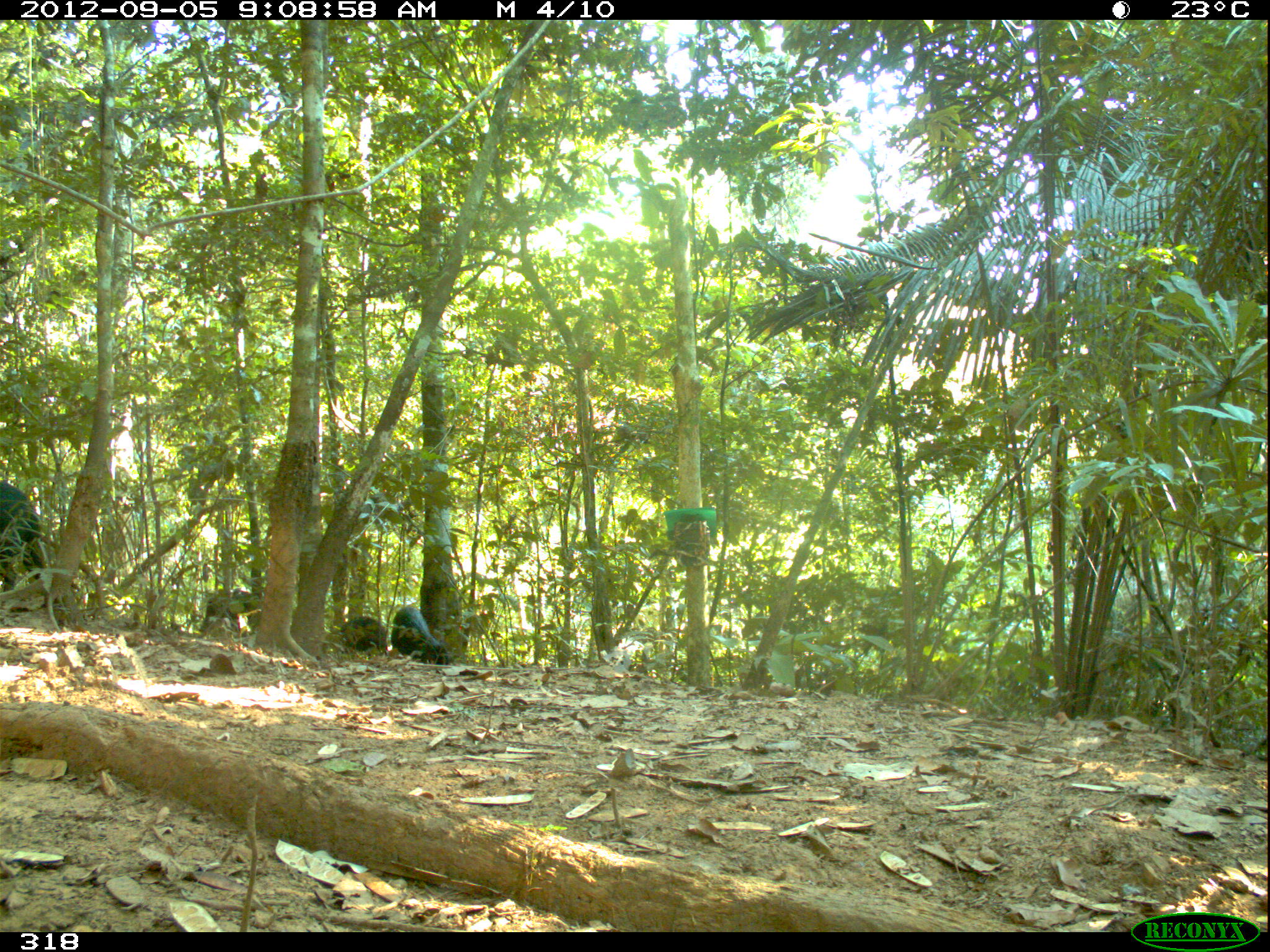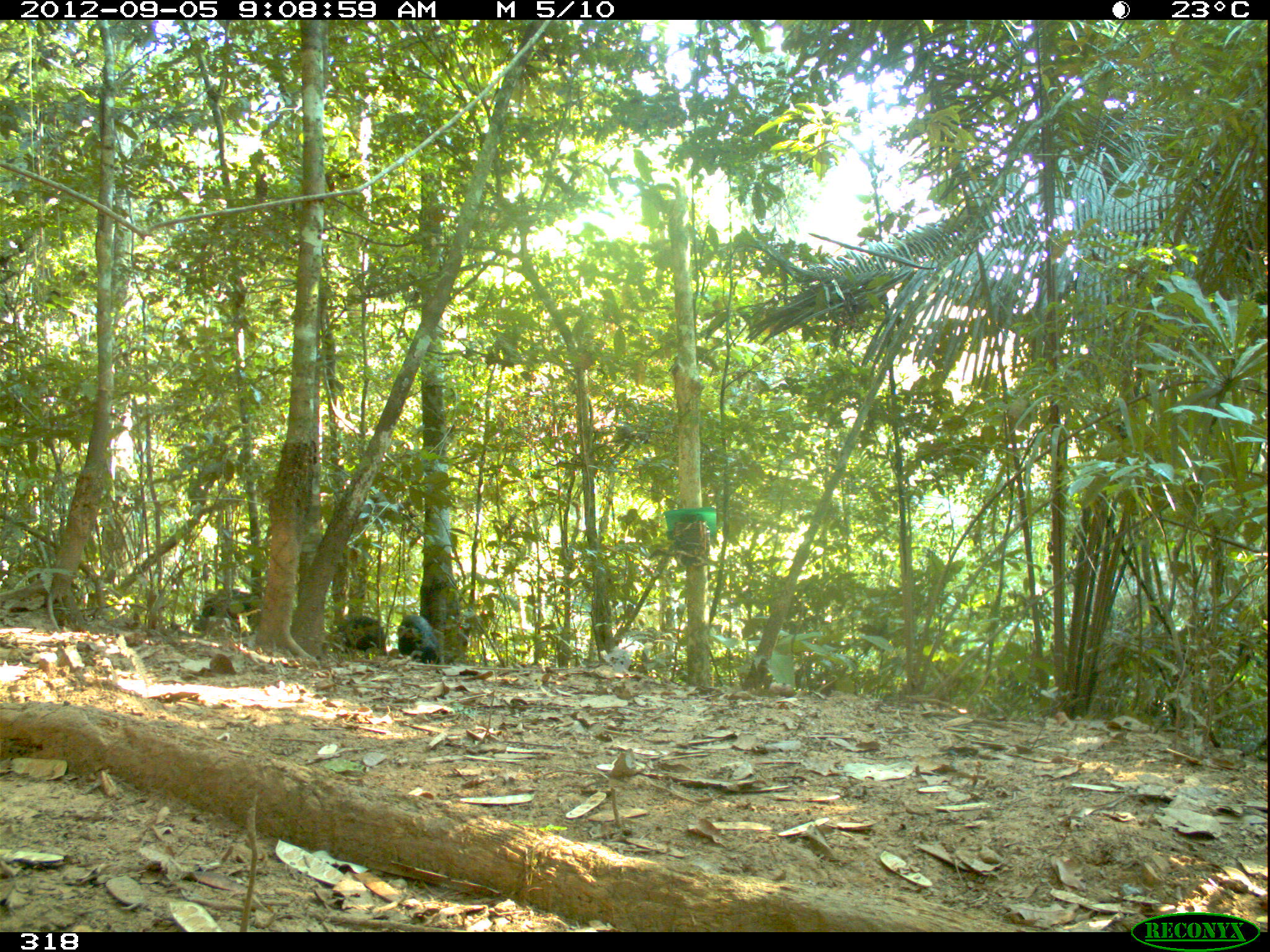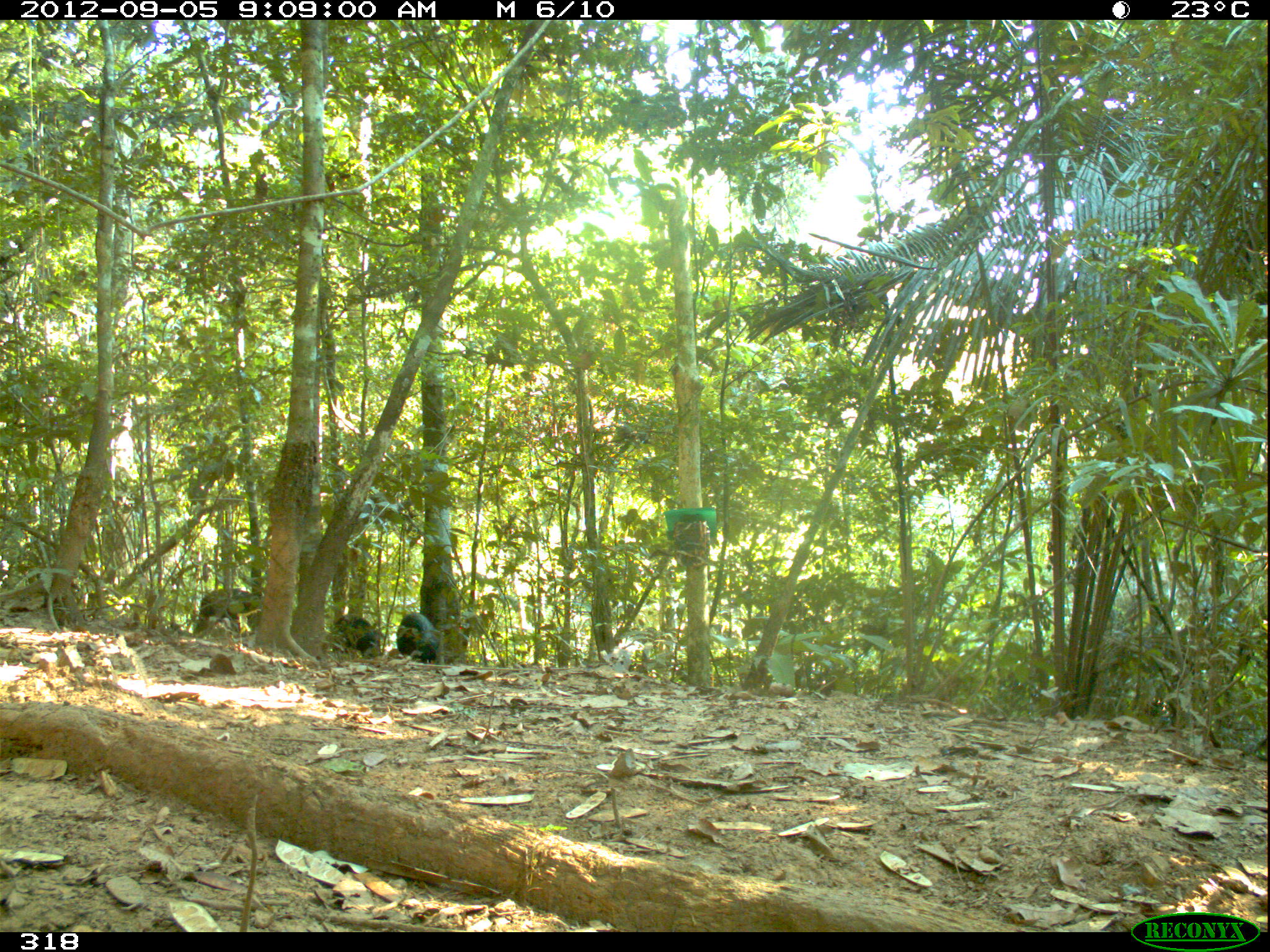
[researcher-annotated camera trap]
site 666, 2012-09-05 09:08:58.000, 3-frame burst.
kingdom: Animalia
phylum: Chordata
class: Mammalia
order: Artiodactyla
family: Tayassuidae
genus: Tayassu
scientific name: Tayassu pecari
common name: white-lipped peccary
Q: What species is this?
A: Tayassu pecari (white-lipped peccary).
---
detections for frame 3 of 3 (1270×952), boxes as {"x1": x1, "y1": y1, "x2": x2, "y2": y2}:
tayassu pecari: {"x1": 192, "y1": 589, "x2": 265, "y2": 637}; {"x1": 396, "y1": 613, "x2": 441, "y2": 664}; {"x1": 332, "y1": 613, "x2": 380, "y2": 660}